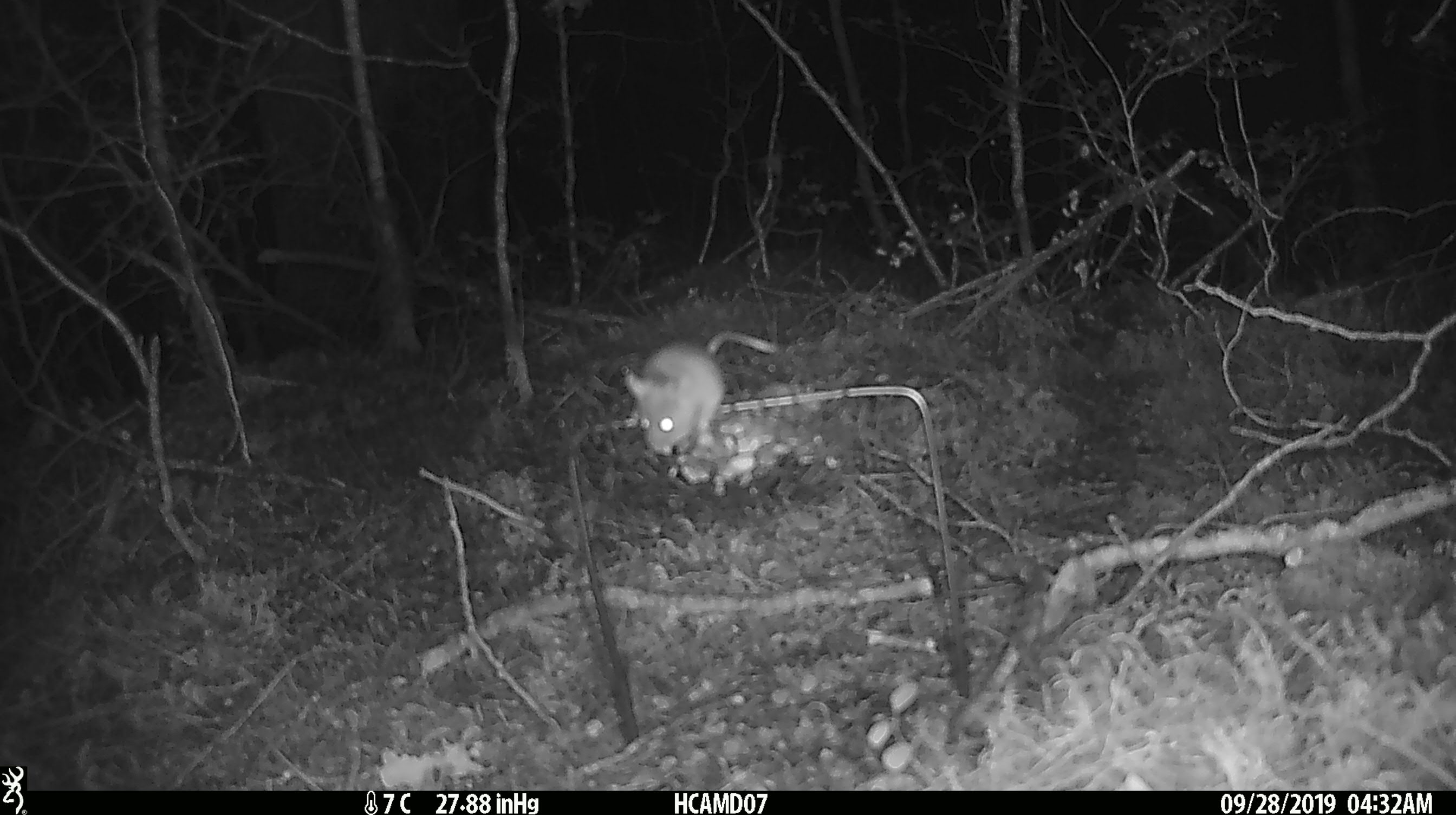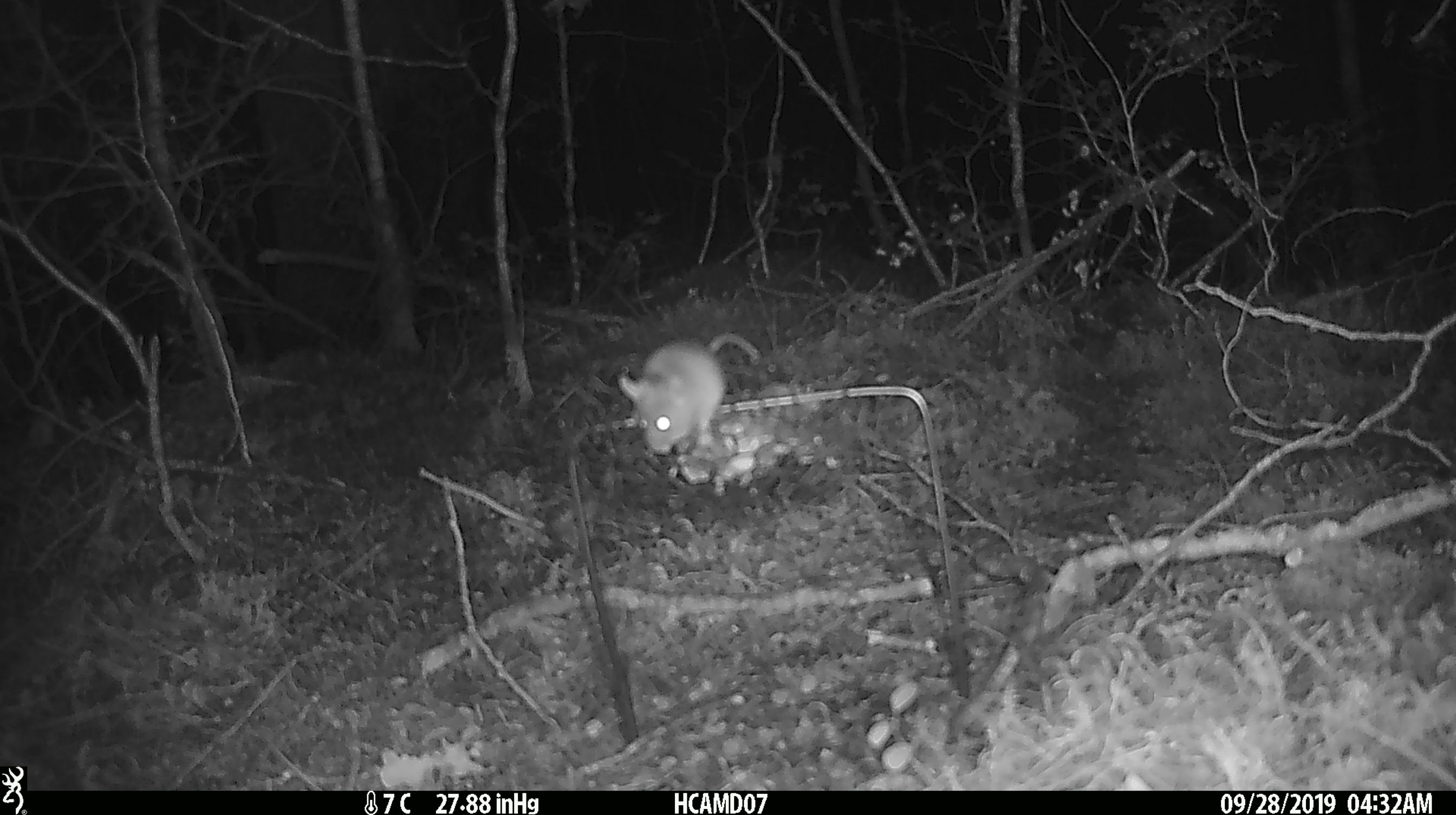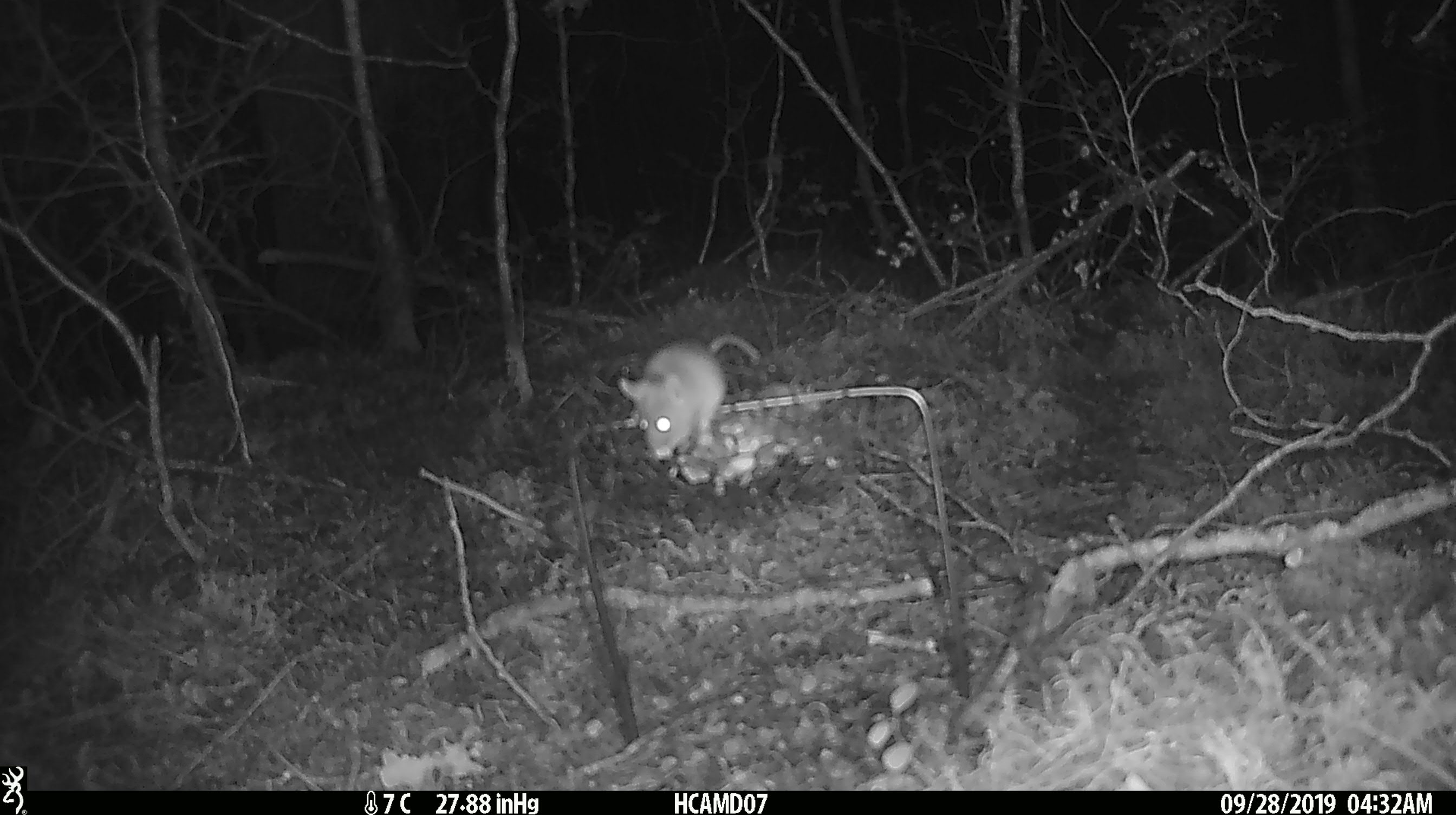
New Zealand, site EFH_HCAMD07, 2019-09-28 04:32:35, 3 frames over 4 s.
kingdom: Animalia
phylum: Chordata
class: Mammalia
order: Rodentia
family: Muridae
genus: Mus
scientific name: Mus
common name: mouse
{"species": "mouse (Mus)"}